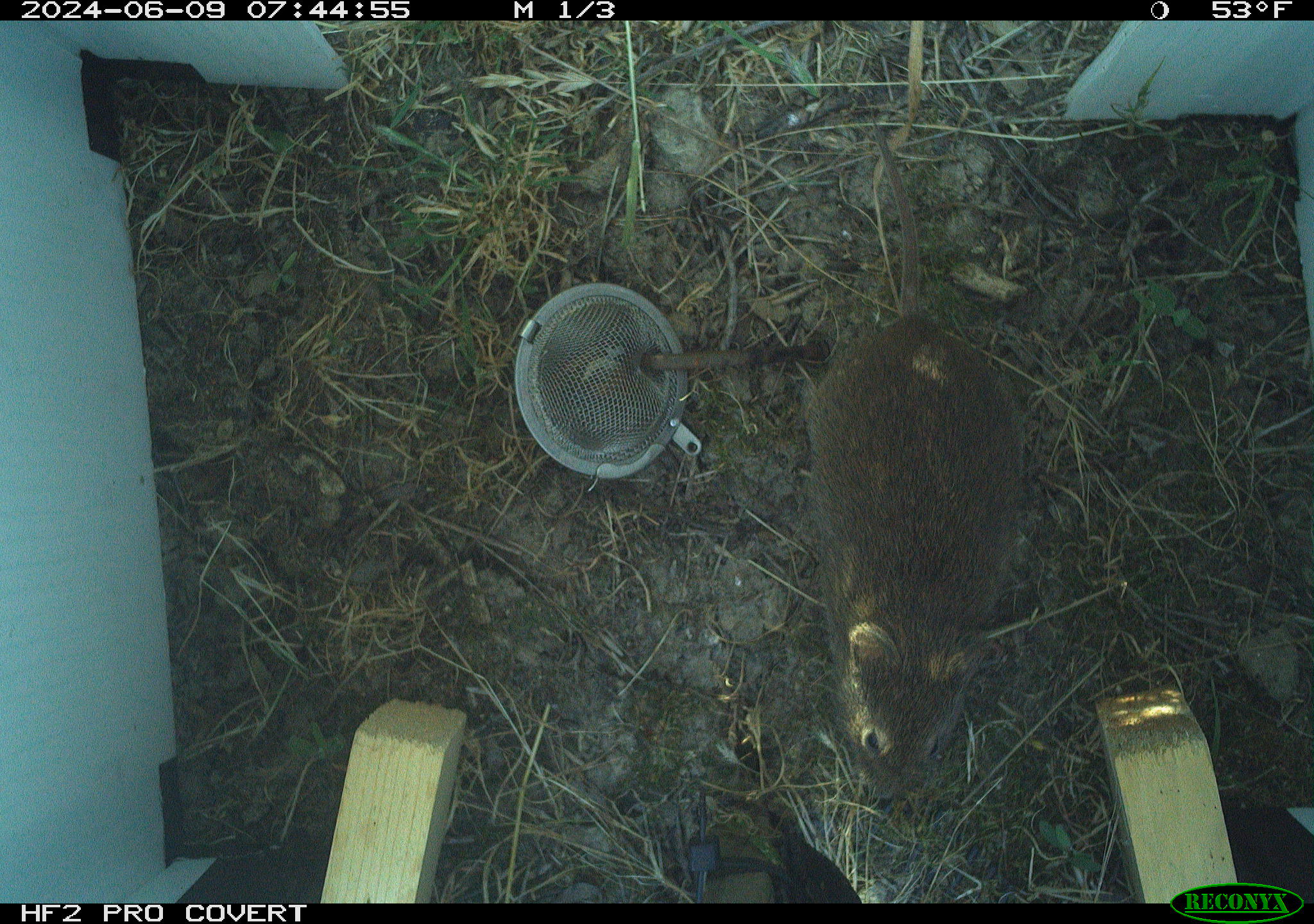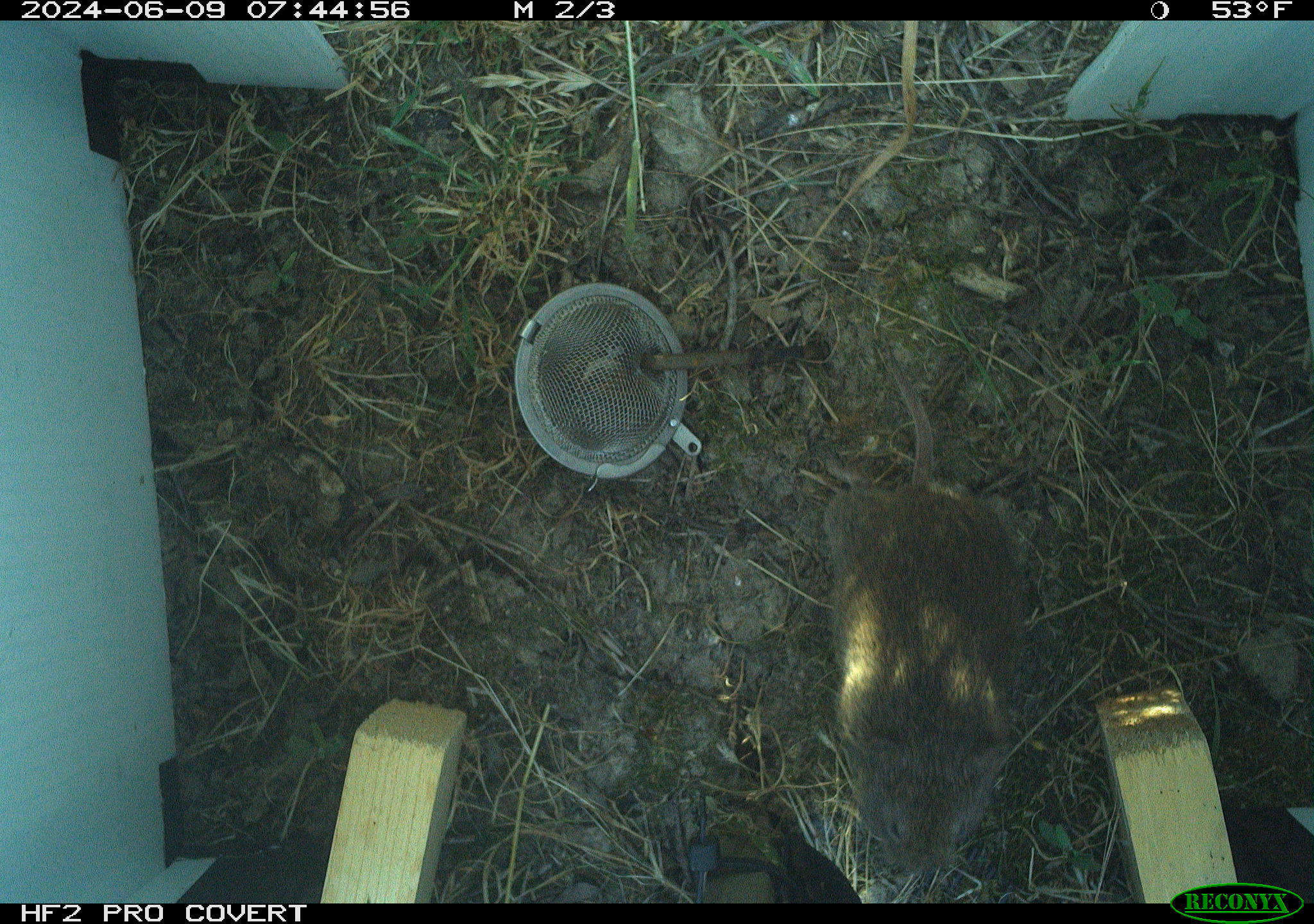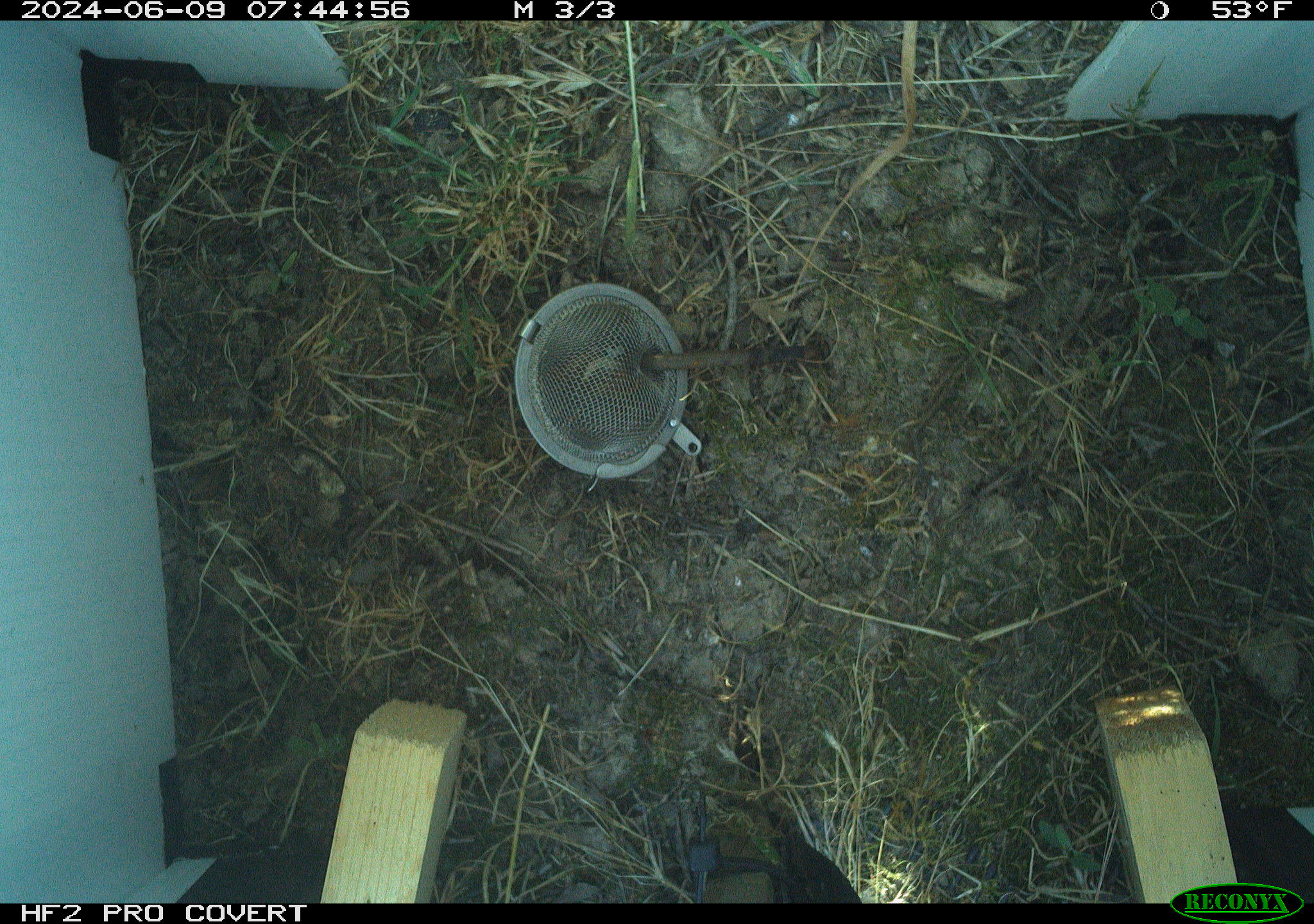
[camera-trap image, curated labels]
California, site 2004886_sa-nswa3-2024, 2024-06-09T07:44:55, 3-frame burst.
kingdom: Animalia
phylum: Chordata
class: Mammalia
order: Rodentia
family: Cricetidae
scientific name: Arvicolinae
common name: voles, lemmings, and muskrats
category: arvicolinae subfamily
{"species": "arvicolinae subfamily (voles, lemmings, and muskrats) (Arvicolinae)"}